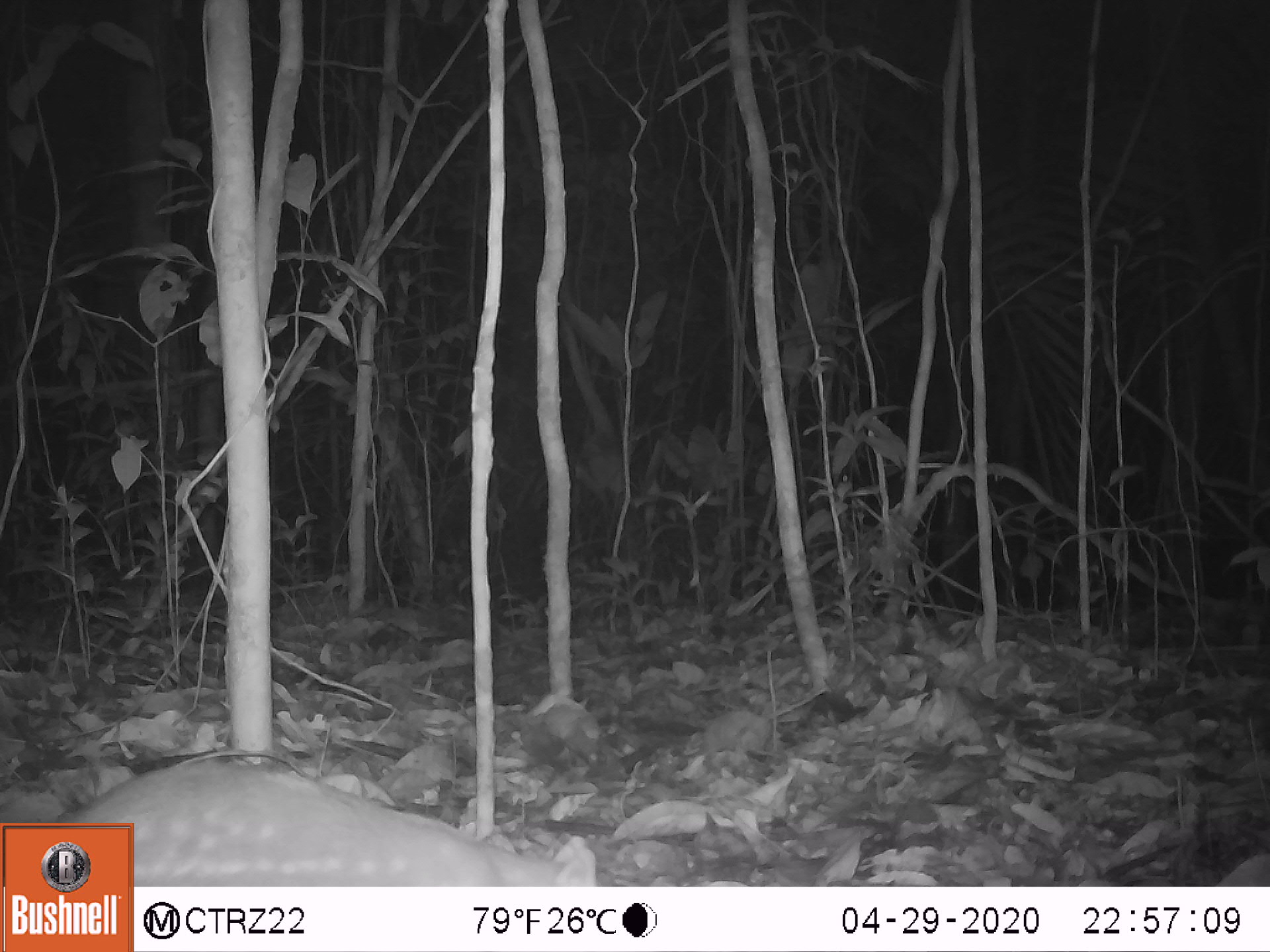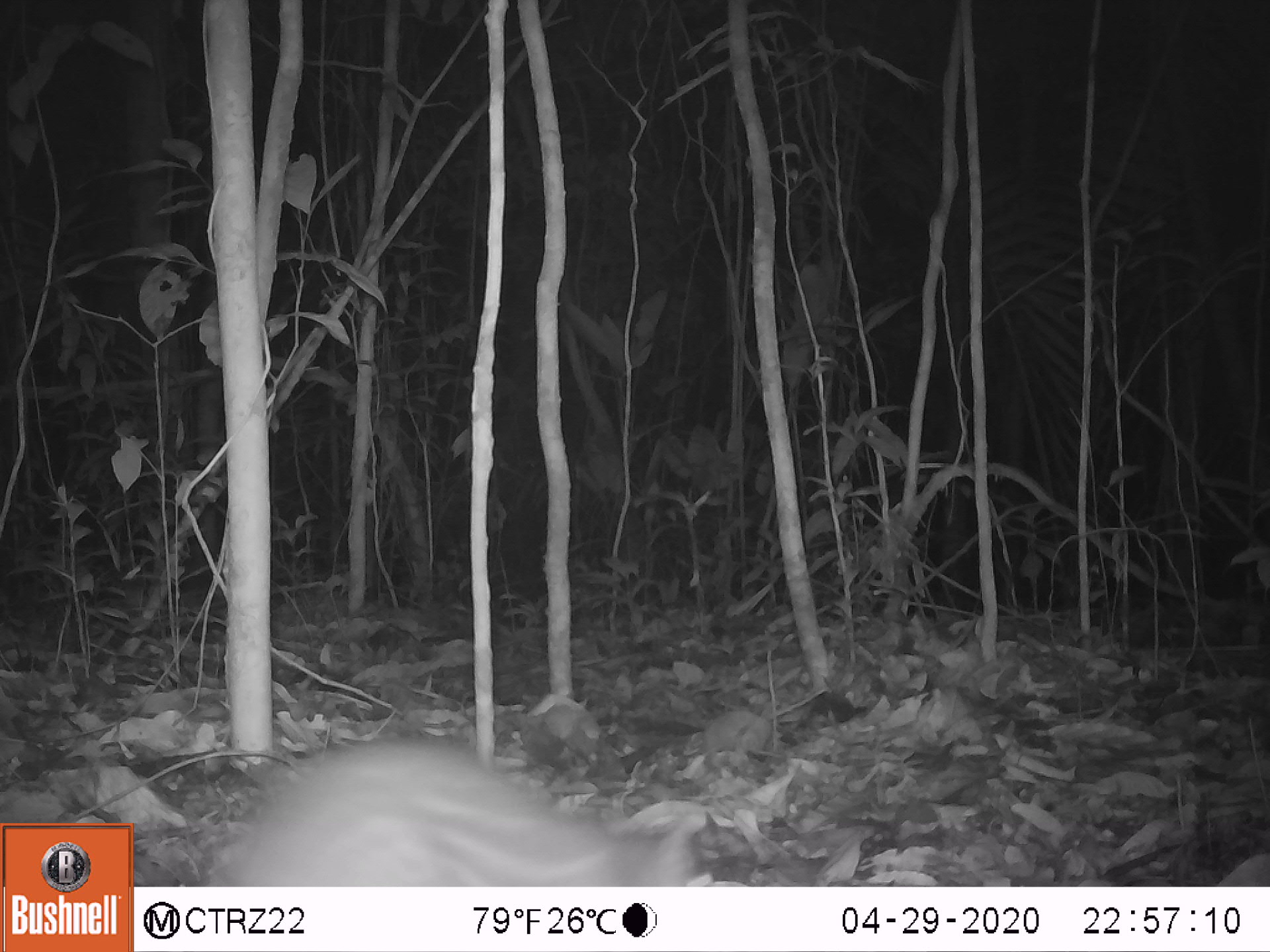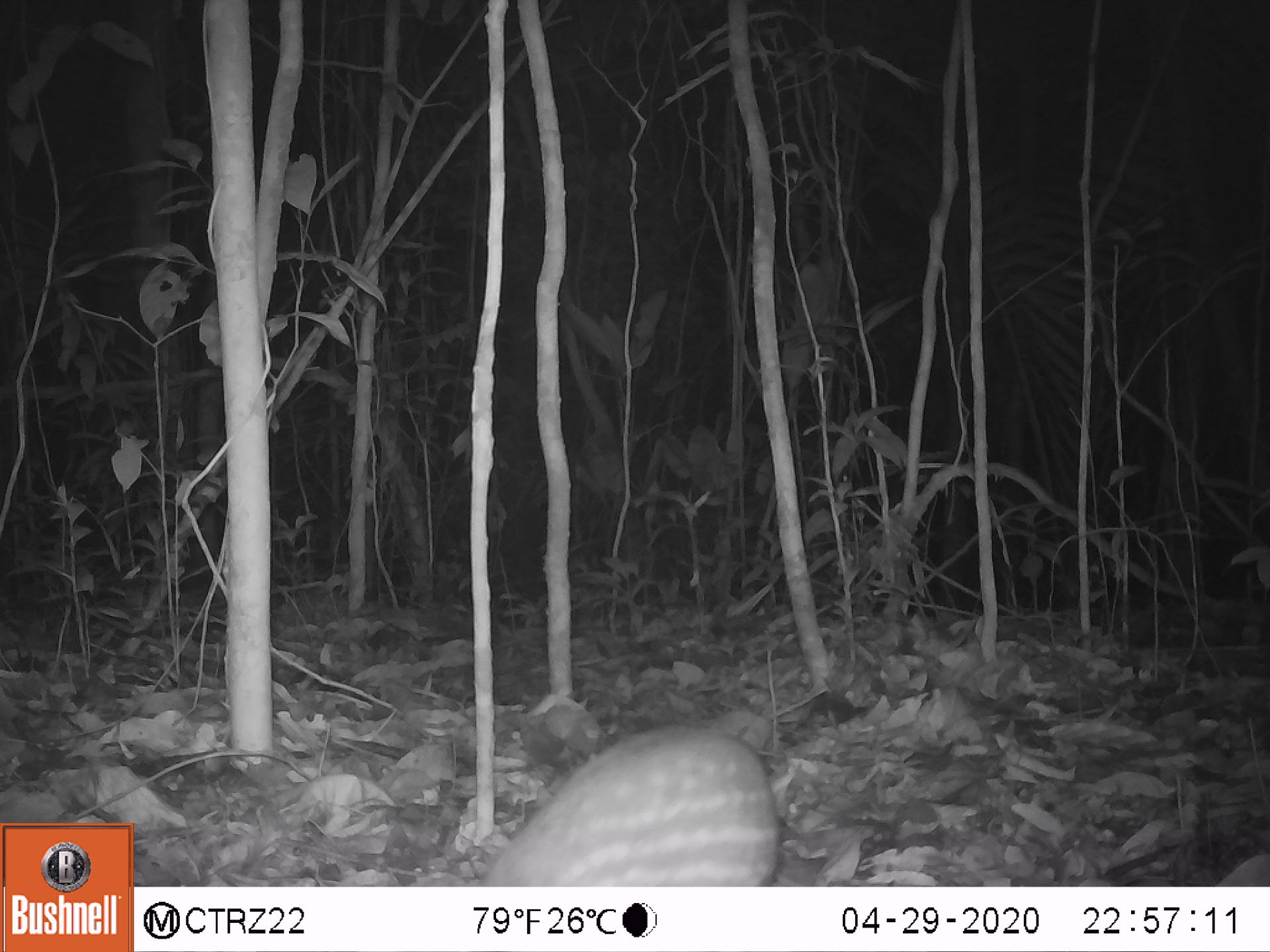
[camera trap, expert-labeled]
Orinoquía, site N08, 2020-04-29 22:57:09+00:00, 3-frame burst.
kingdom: Animalia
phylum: Chordata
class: Mammalia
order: Rodentia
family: Cuniculidae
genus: Cuniculus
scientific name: Cuniculus paca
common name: spotted paca